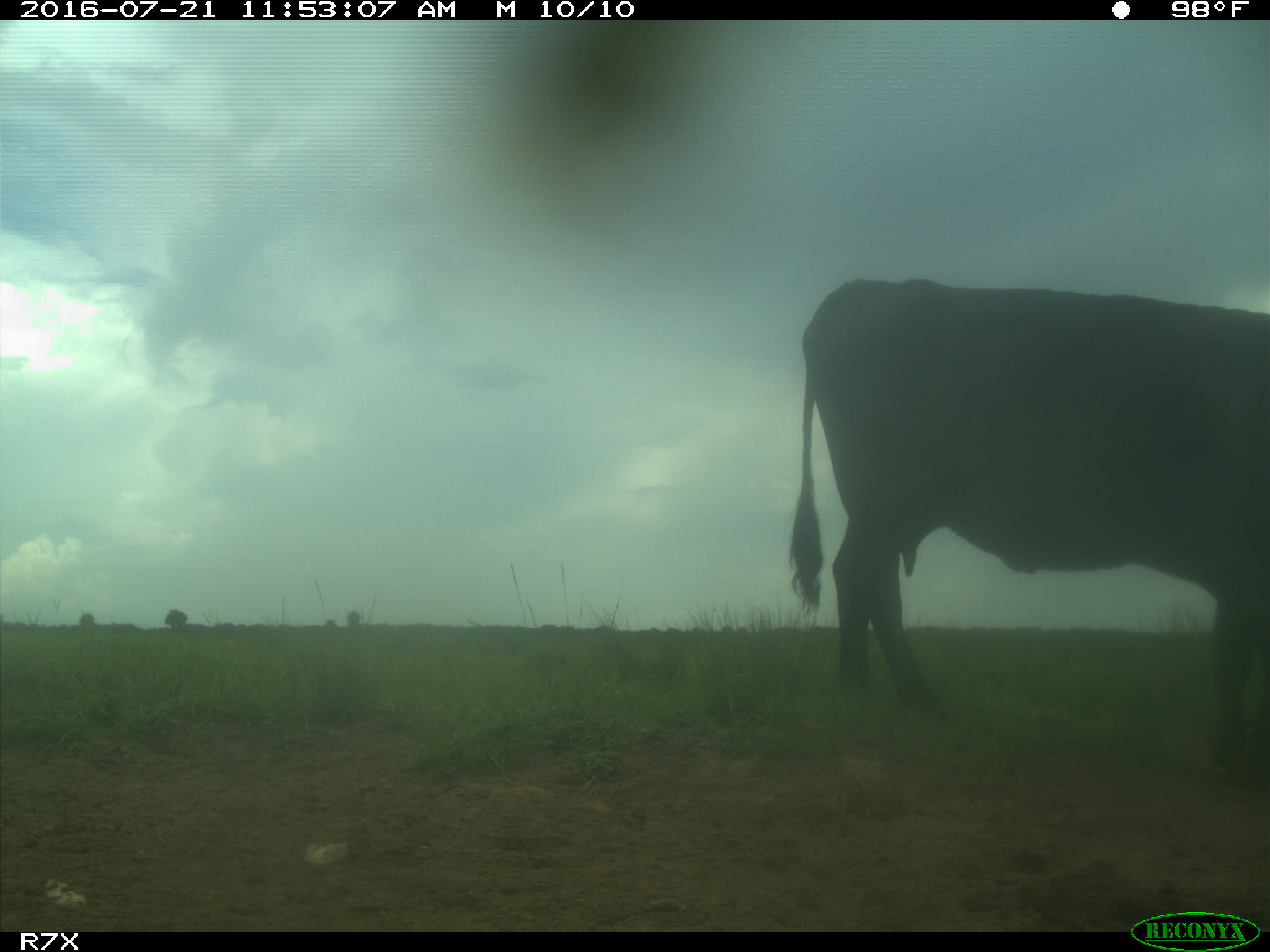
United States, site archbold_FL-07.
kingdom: Animalia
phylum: Chordata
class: Mammalia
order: Artiodactyla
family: Bovidae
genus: Bos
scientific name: Bos taurus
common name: domestic cow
Bos taurus (domestic cow).